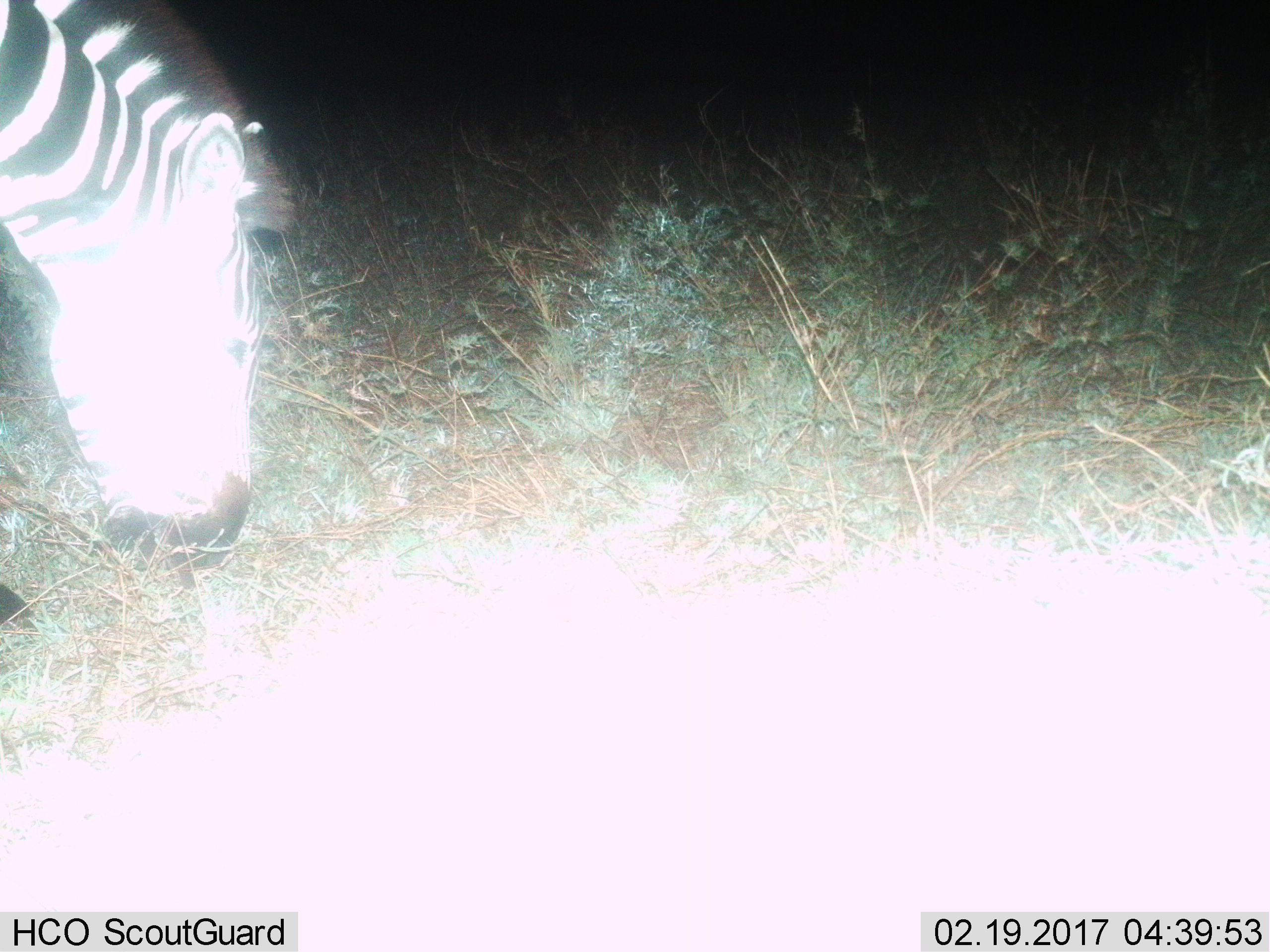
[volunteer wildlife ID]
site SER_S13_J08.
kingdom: Animalia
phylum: Chordata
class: Mammalia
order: Perissodactyla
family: Equidae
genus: Equus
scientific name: Equus quagga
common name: plains zebra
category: zebraplains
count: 1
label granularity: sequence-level